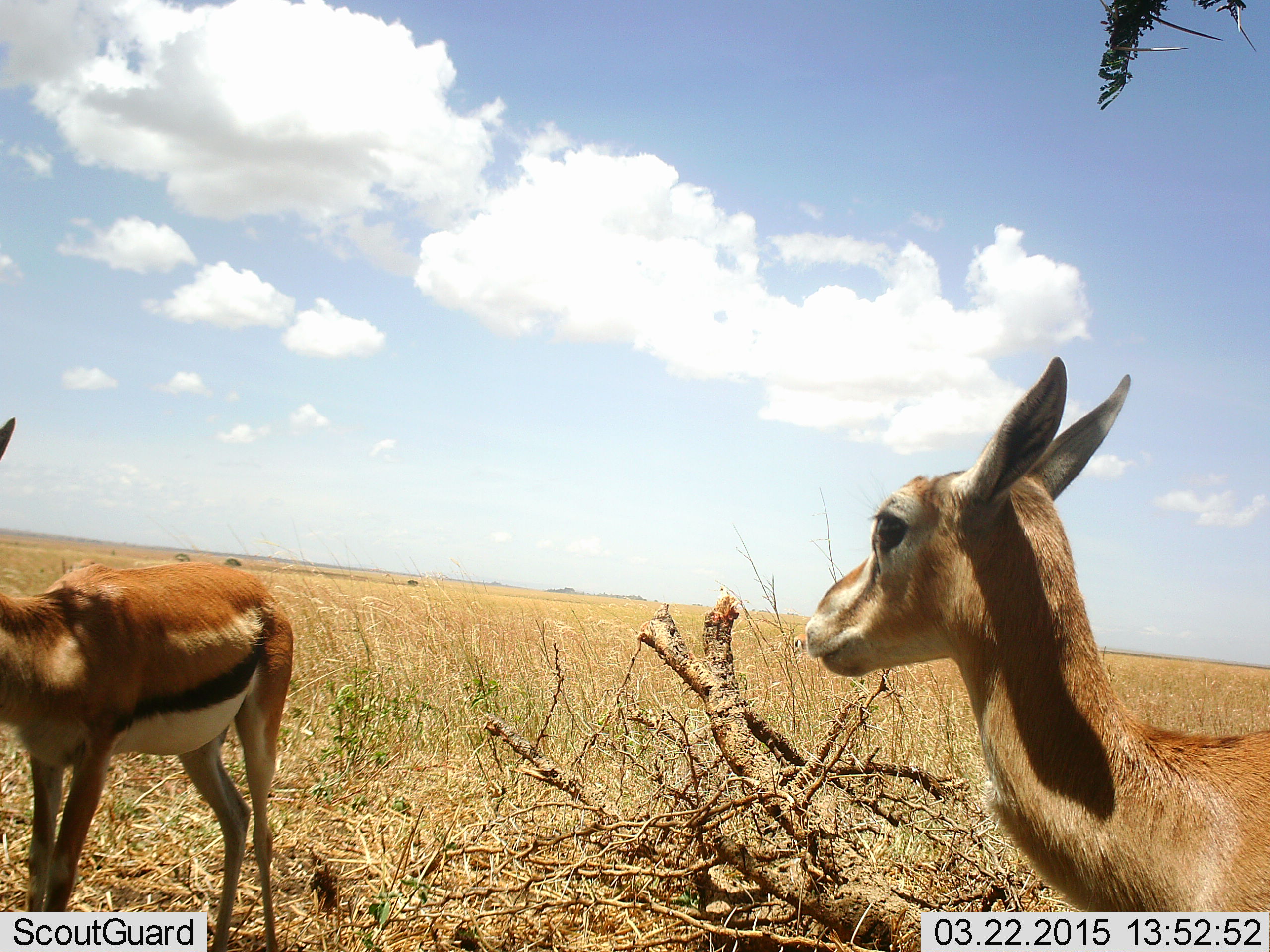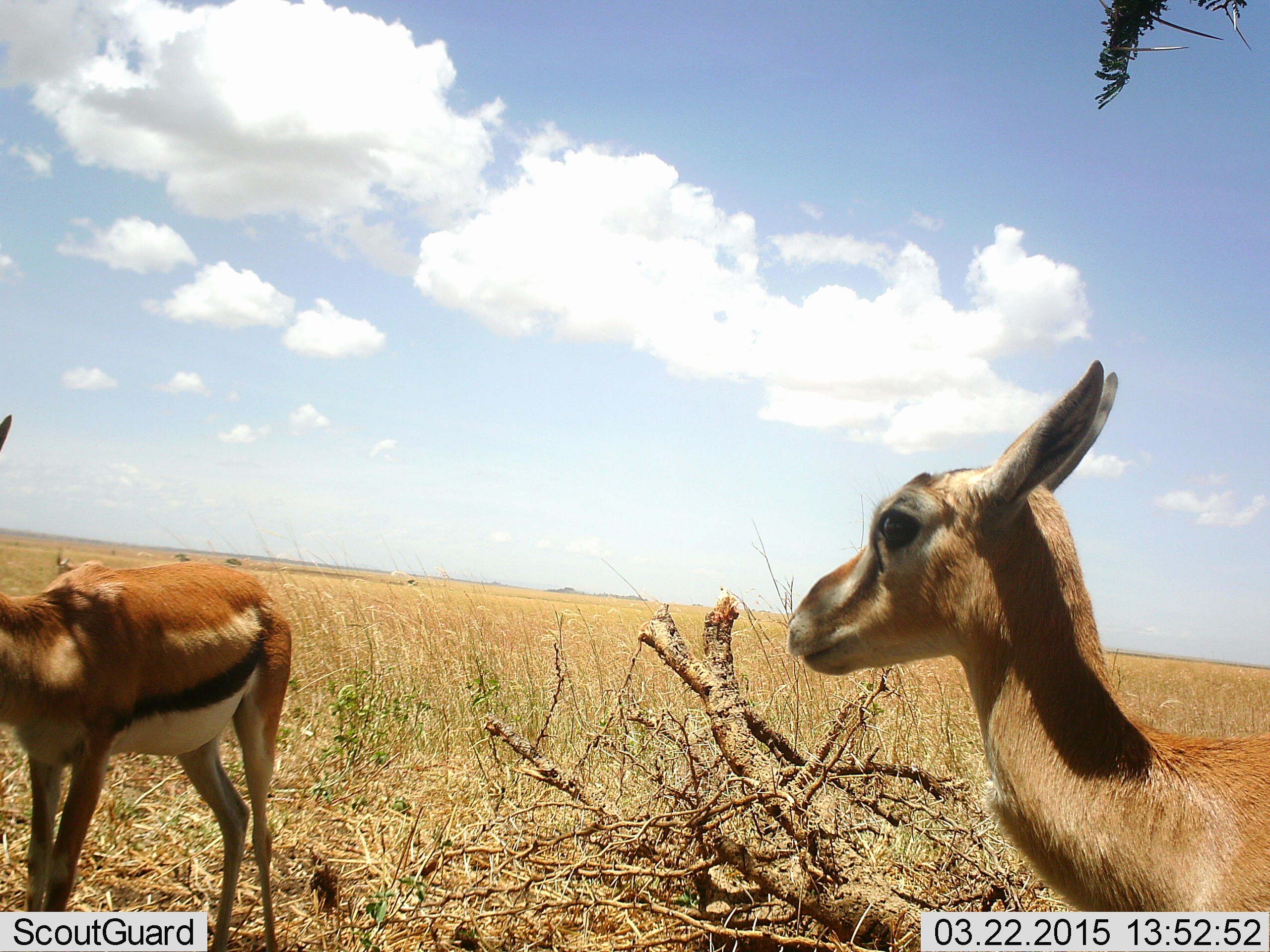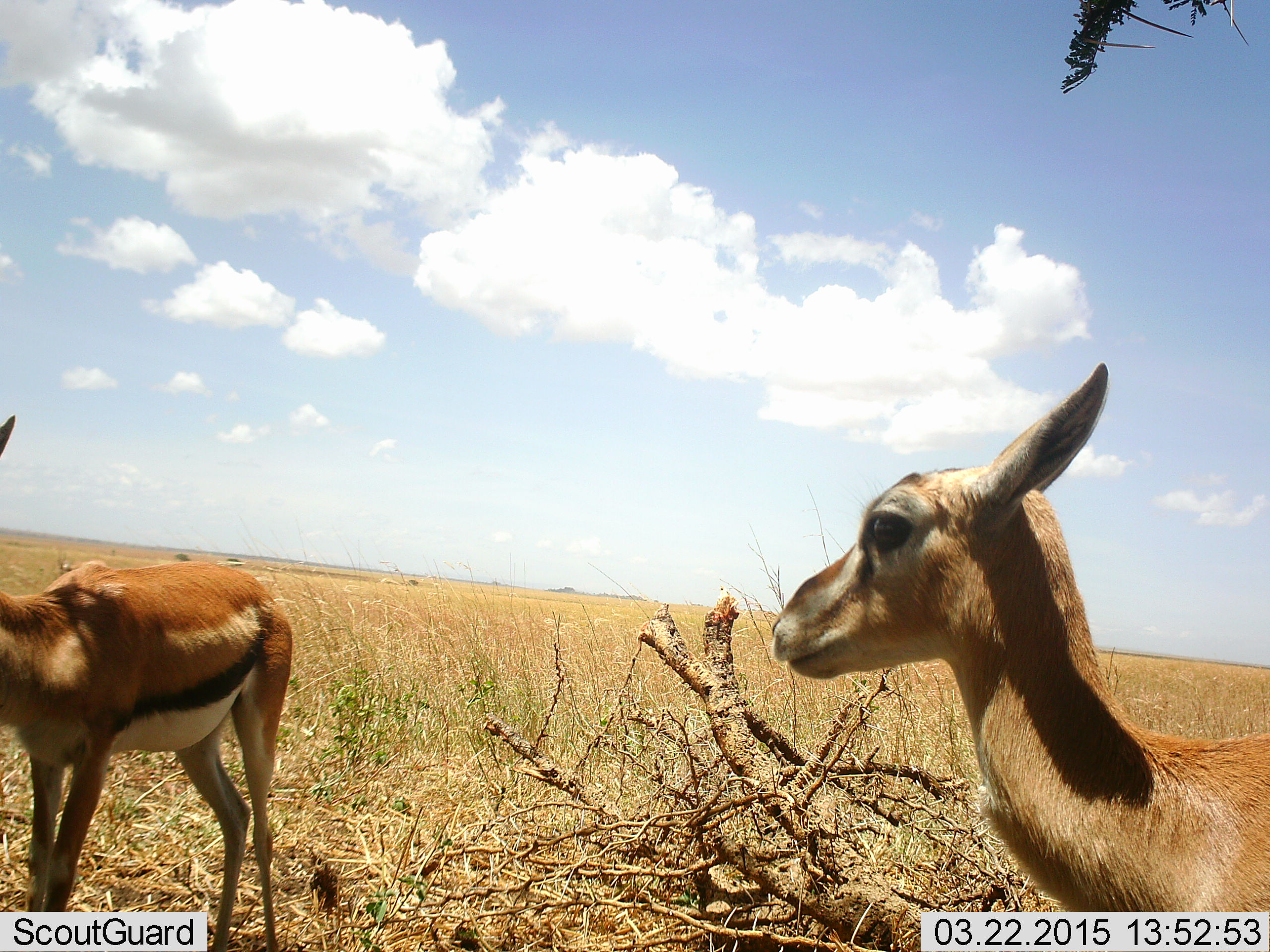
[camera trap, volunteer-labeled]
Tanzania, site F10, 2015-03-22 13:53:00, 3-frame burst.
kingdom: Animalia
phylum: Chordata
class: Mammalia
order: Artiodactyla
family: Bovidae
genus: Eudorcas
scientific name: Eudorcas thomsonii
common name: thomson's gazelle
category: gazellethomsons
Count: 2.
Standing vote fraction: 100%.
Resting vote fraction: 0%.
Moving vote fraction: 0%.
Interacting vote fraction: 0%.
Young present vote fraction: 20%.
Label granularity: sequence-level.